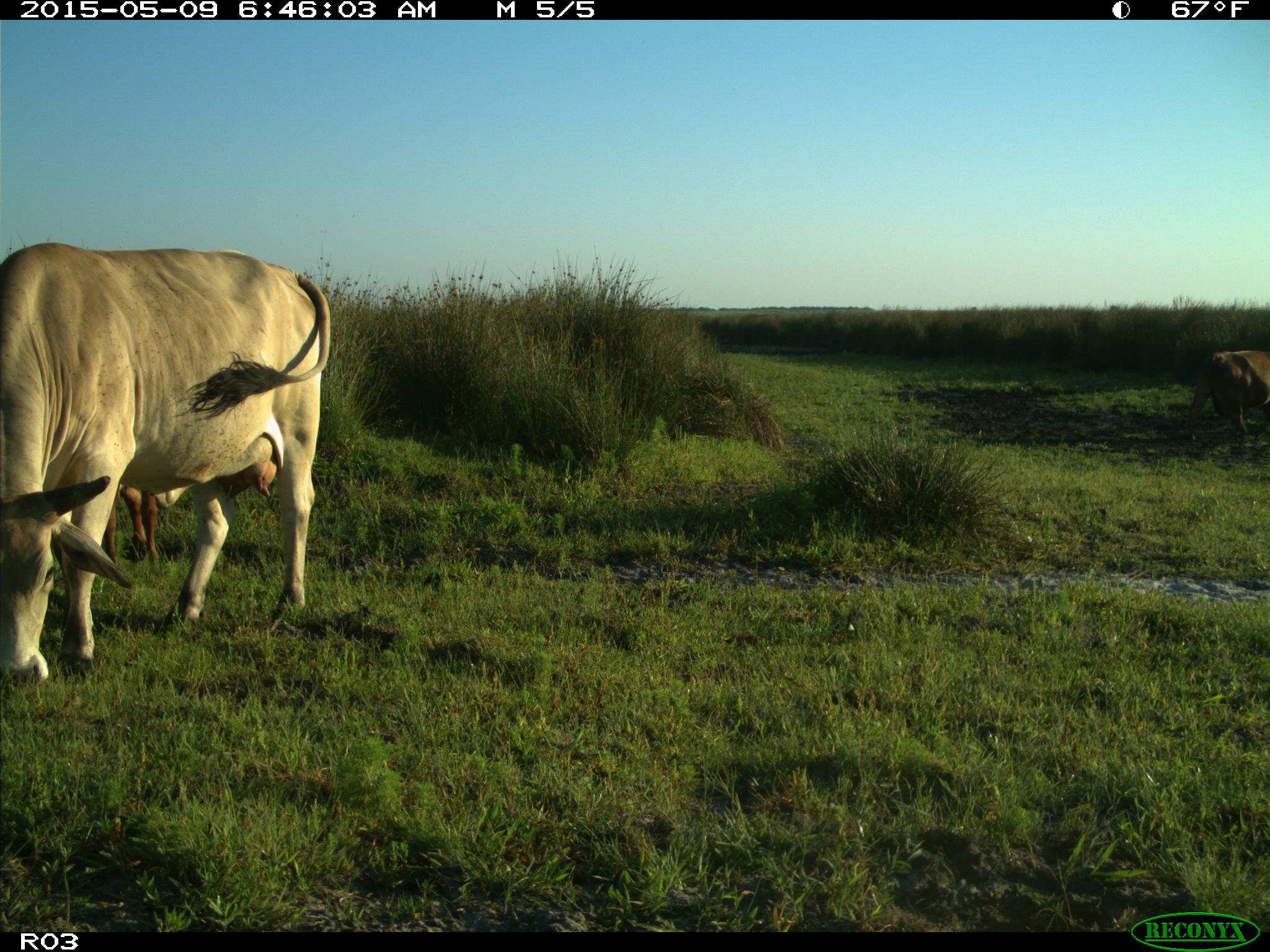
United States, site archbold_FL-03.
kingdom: Animalia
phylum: Chordata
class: Mammalia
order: Artiodactyla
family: Bovidae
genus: Bos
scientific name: Bos taurus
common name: domestic cow